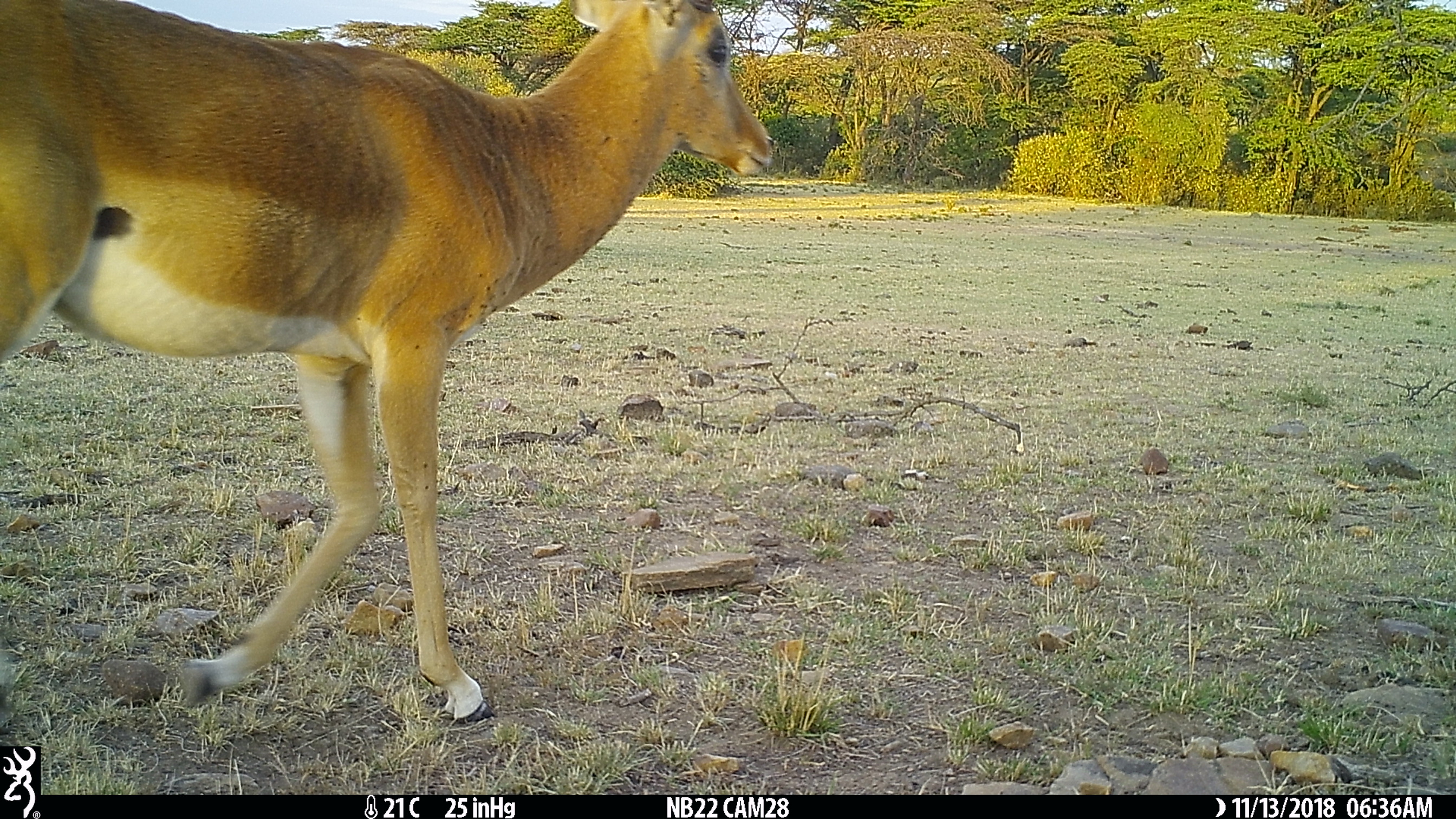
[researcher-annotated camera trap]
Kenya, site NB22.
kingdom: Animalia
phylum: Chordata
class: Mammalia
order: Artiodactyla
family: Bovidae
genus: Aepyceros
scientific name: Aepyceros melampus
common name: impala